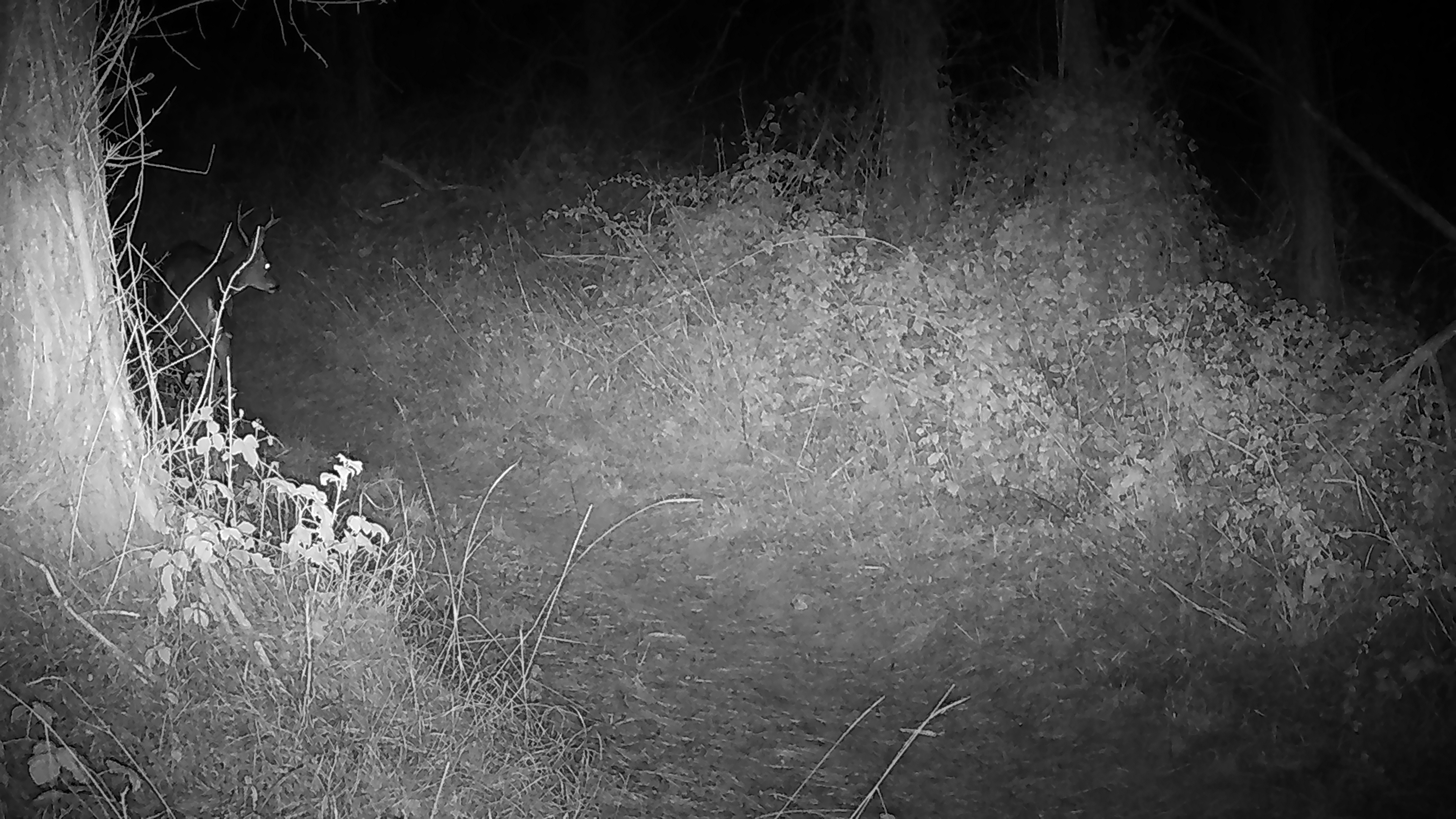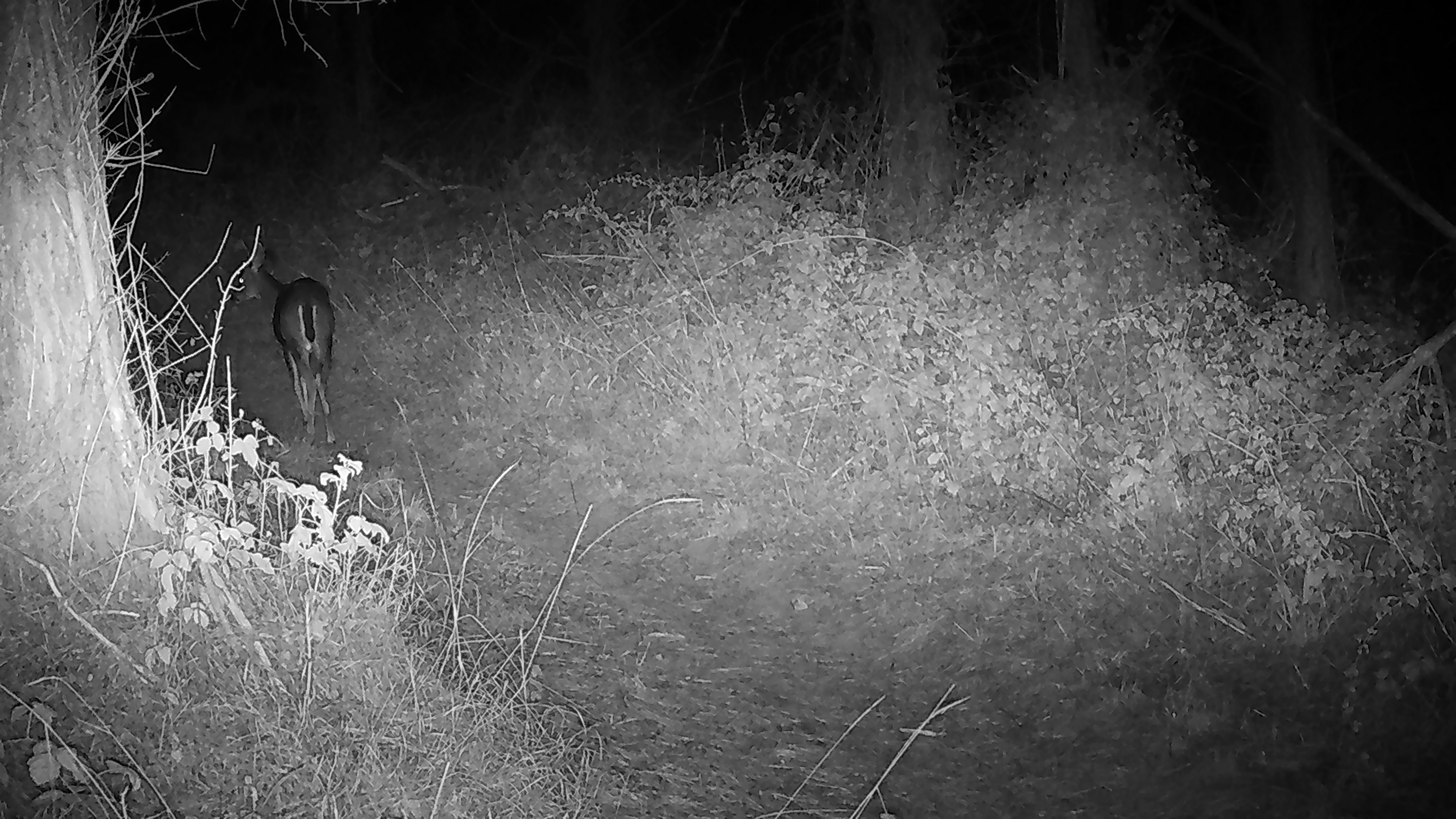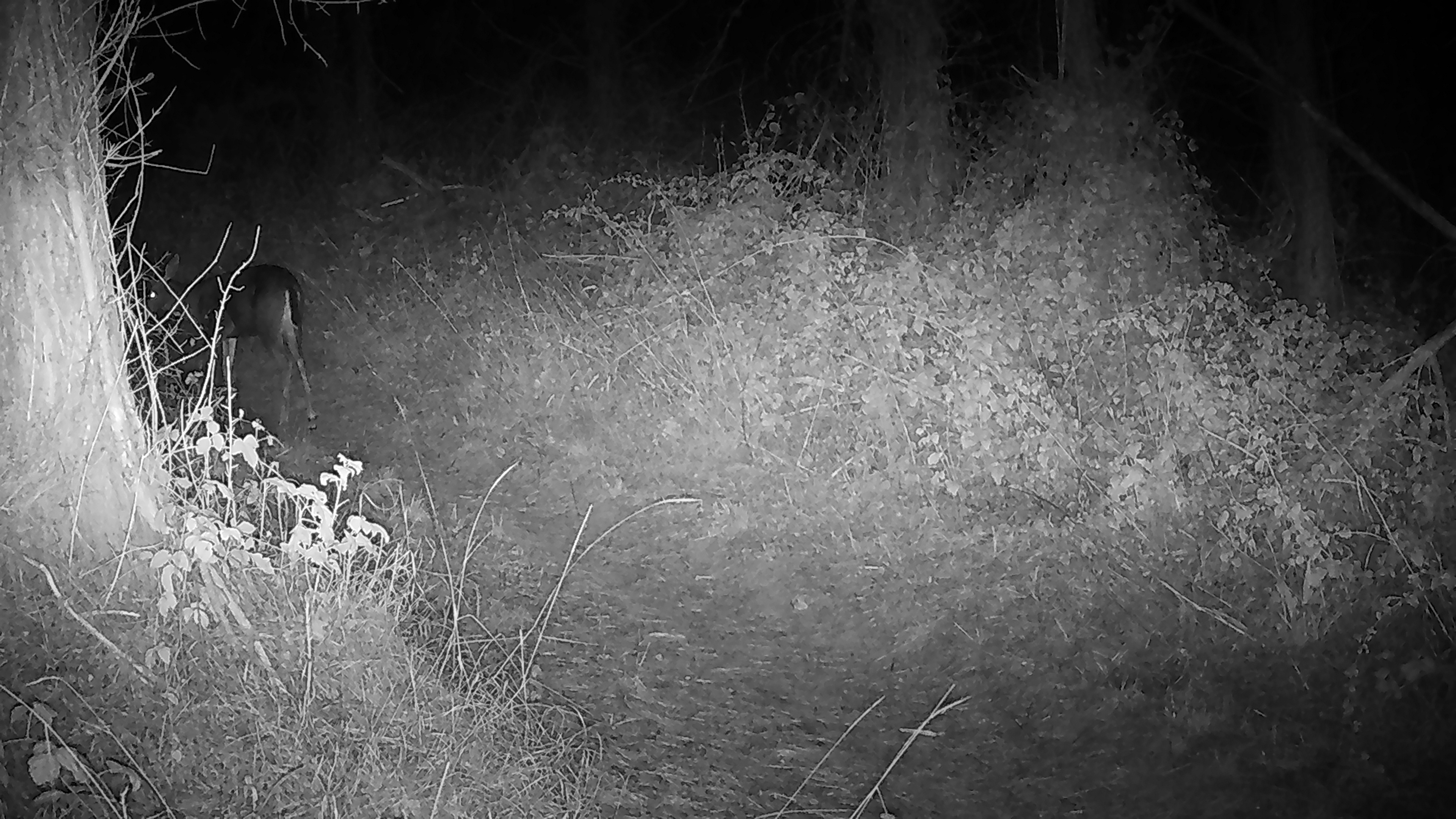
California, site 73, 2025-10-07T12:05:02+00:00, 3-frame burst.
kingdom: Animalia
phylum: Chordata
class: Mammalia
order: Artiodactyla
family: Cervidae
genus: Odocoileus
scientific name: Odocoileus hemionus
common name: mule deer